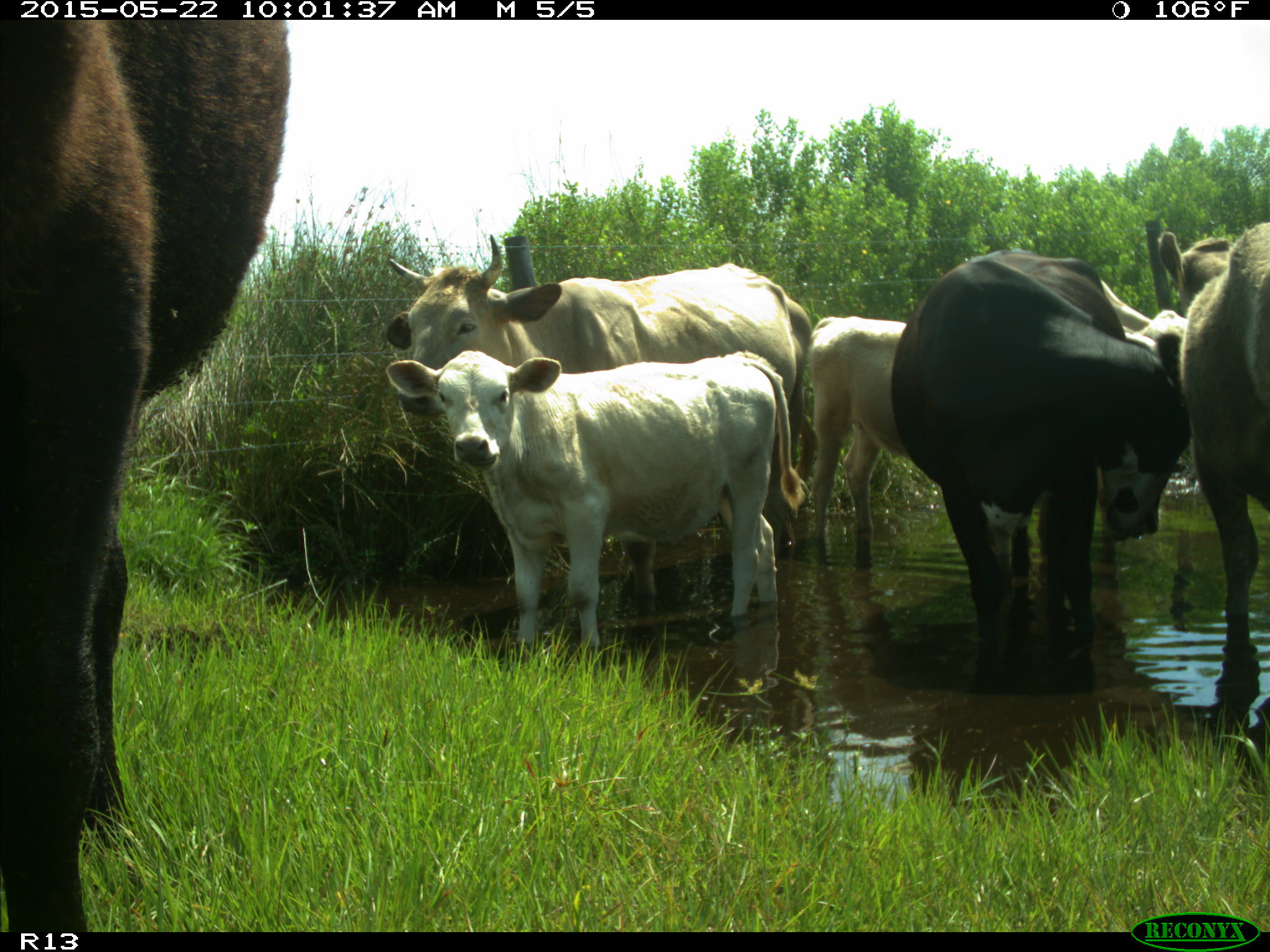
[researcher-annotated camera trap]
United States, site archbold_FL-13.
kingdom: Animalia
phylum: Chordata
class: Mammalia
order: Artiodactyla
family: Bovidae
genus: Bos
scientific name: Bos taurus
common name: domestic cow